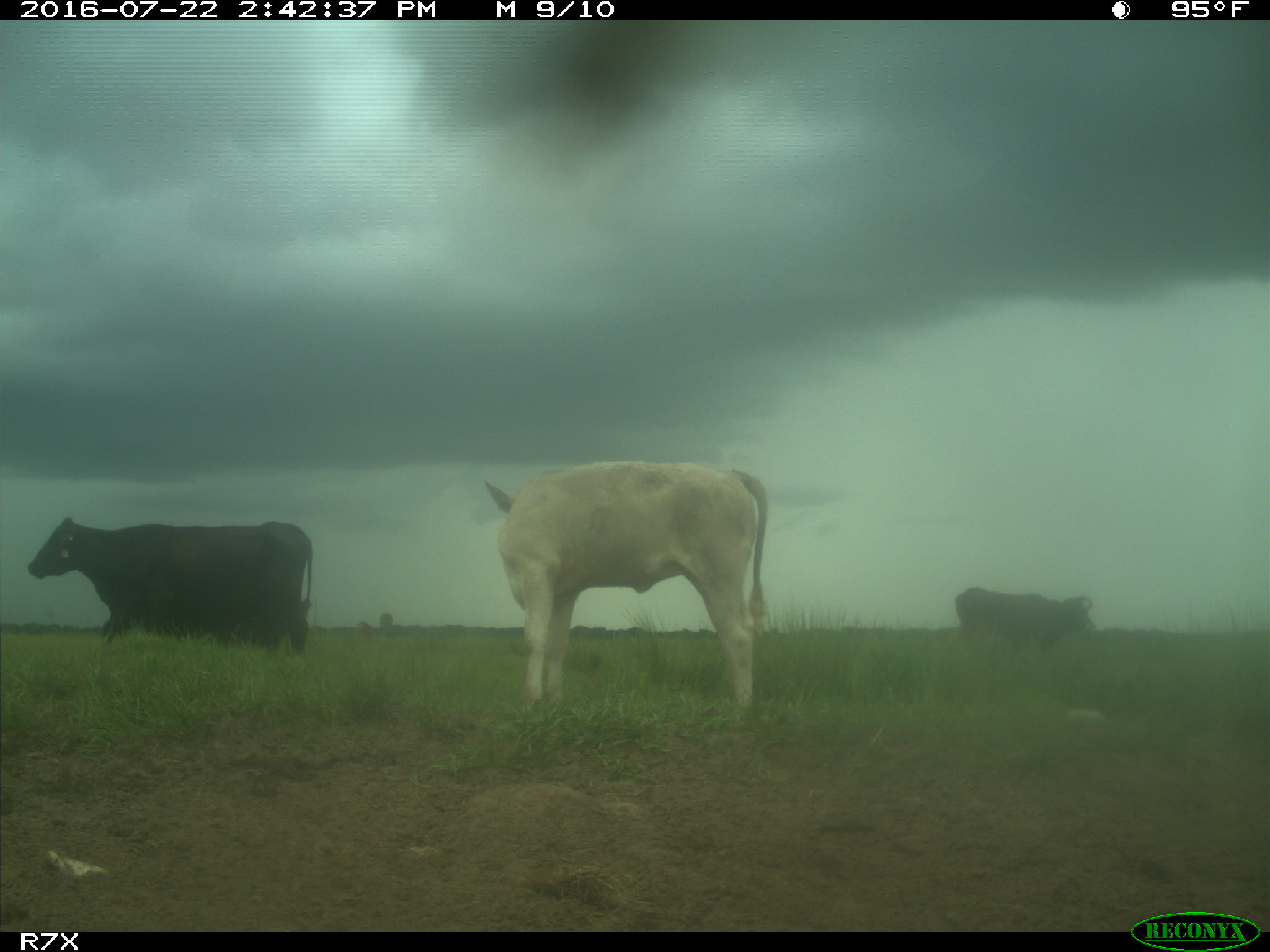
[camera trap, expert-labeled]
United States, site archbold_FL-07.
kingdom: Animalia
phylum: Chordata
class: Mammalia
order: Artiodactyla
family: Bovidae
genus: Bos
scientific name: Bos taurus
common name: domestic cow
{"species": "Bos taurus (domestic cow)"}